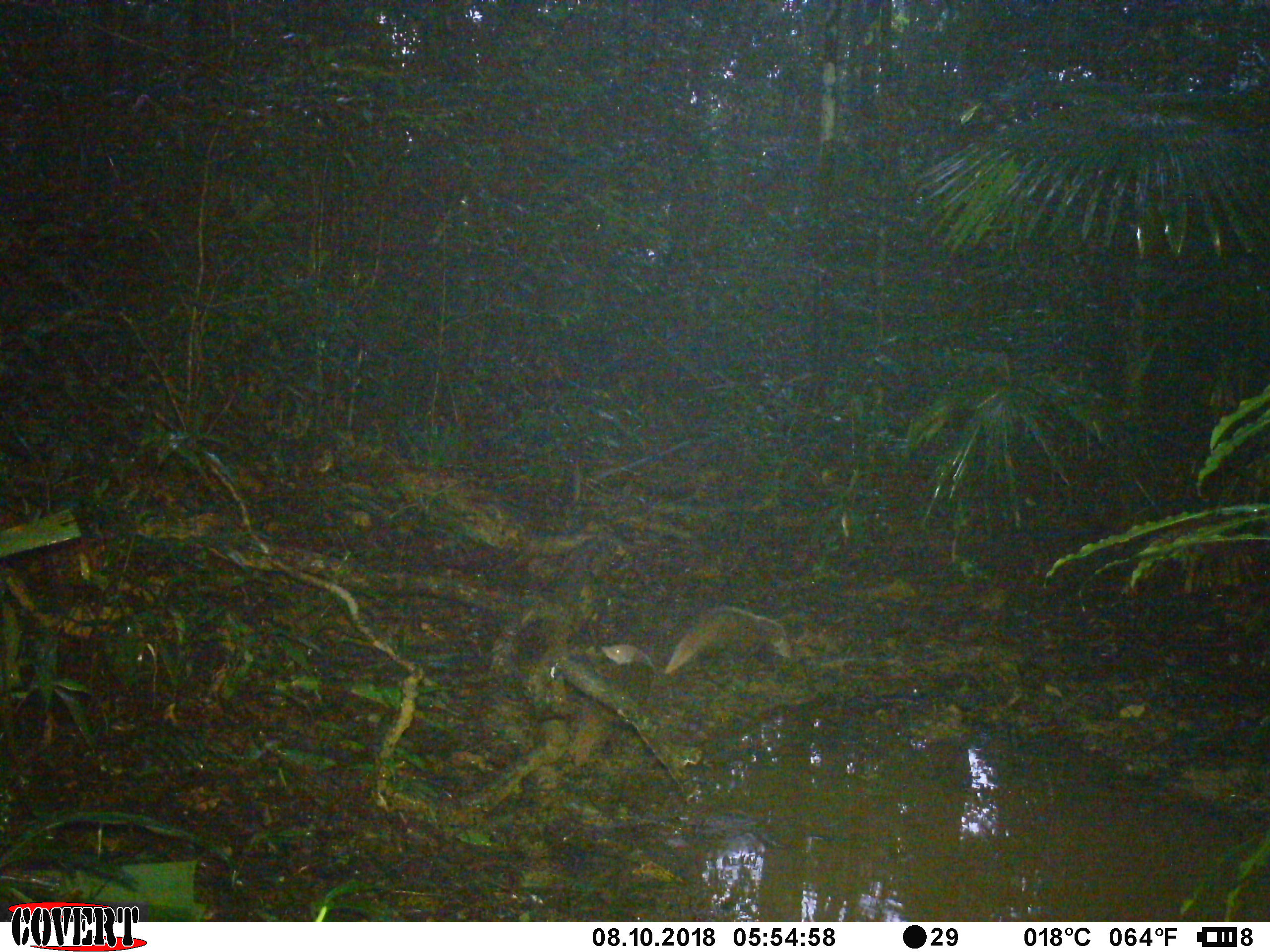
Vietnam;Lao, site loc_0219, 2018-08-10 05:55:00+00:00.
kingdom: Animalia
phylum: Chordata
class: Mammalia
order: Carnivora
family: Herpestidae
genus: Urva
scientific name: Urva urva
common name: crab-eating mongoose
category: crab eating mongoose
Crab eating mongoose (crab-eating mongoose) (Urva urva). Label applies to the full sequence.